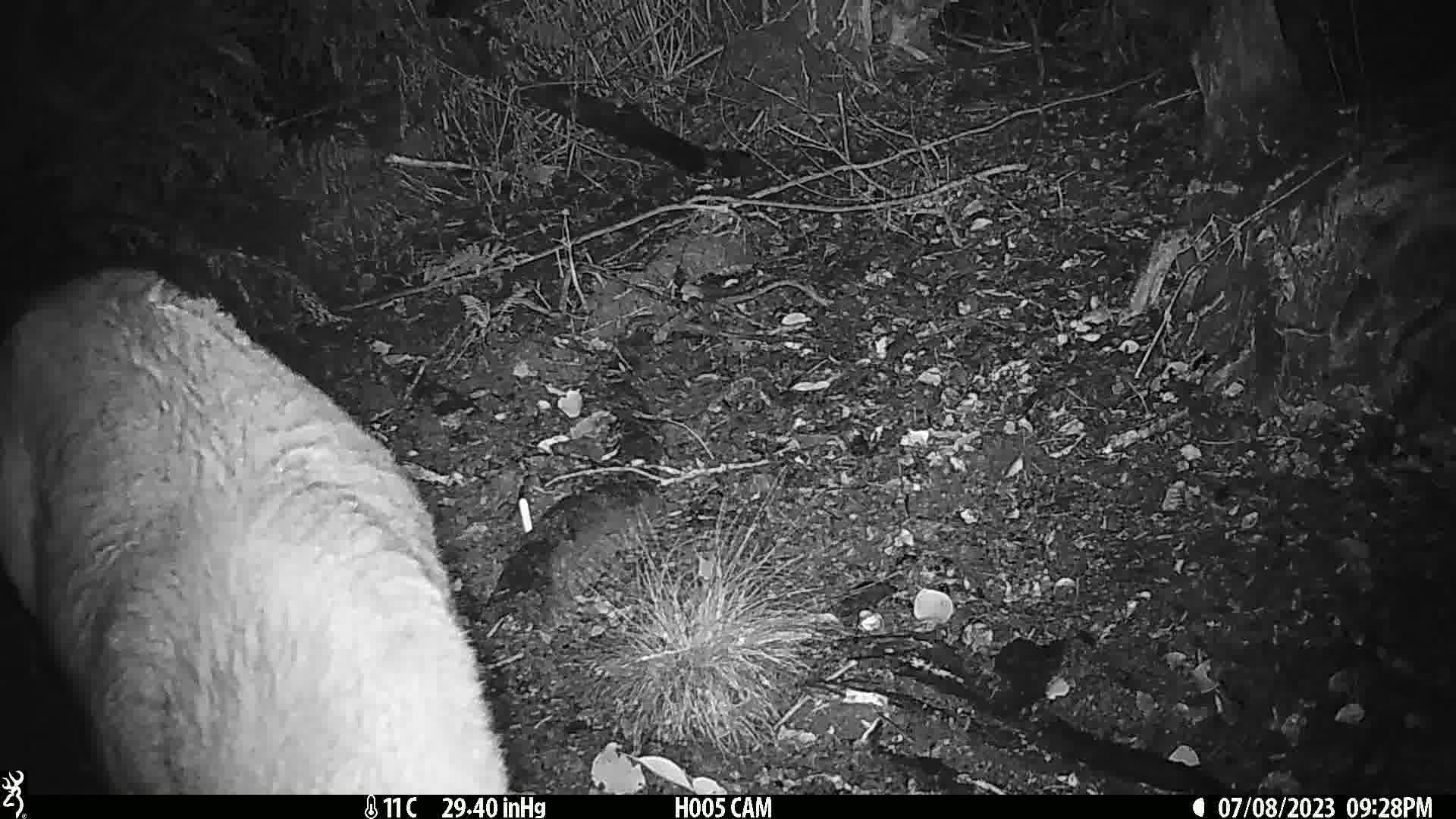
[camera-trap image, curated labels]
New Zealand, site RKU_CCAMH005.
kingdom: Animalia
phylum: Chordata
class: Mammalia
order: Artiodactyla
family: Cervidae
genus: Odocoileus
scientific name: Odocoileus virginianus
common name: white-tailed deer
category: white tailed deer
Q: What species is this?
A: White tailed deer (white-tailed deer) (Odocoileus virginianus).